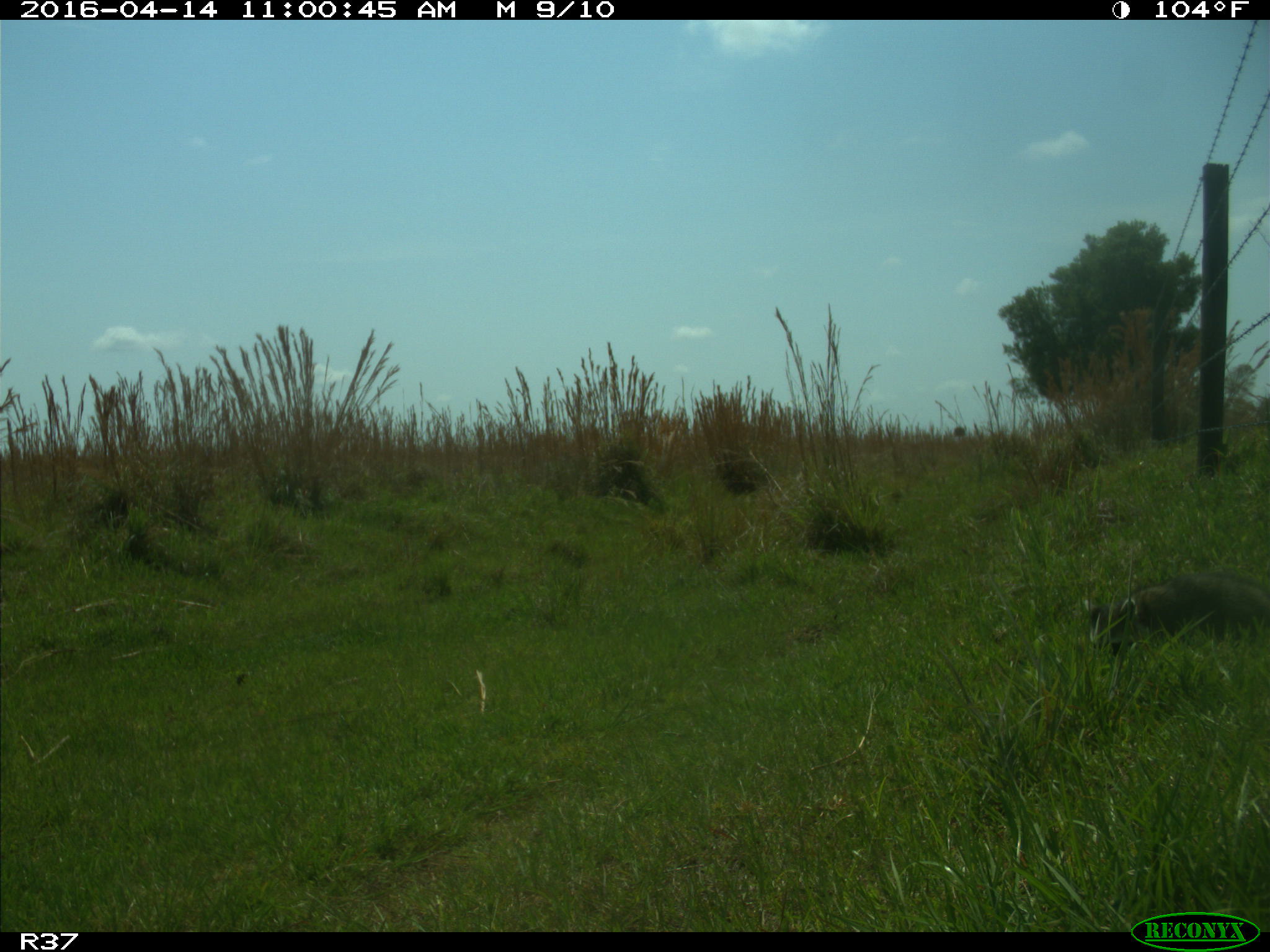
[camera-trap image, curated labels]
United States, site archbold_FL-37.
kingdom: Animalia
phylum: Chordata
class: Mammalia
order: Carnivora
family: Procyonidae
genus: Procyon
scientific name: Procyon lotor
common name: common raccoon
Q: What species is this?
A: Procyon lotor (common raccoon).